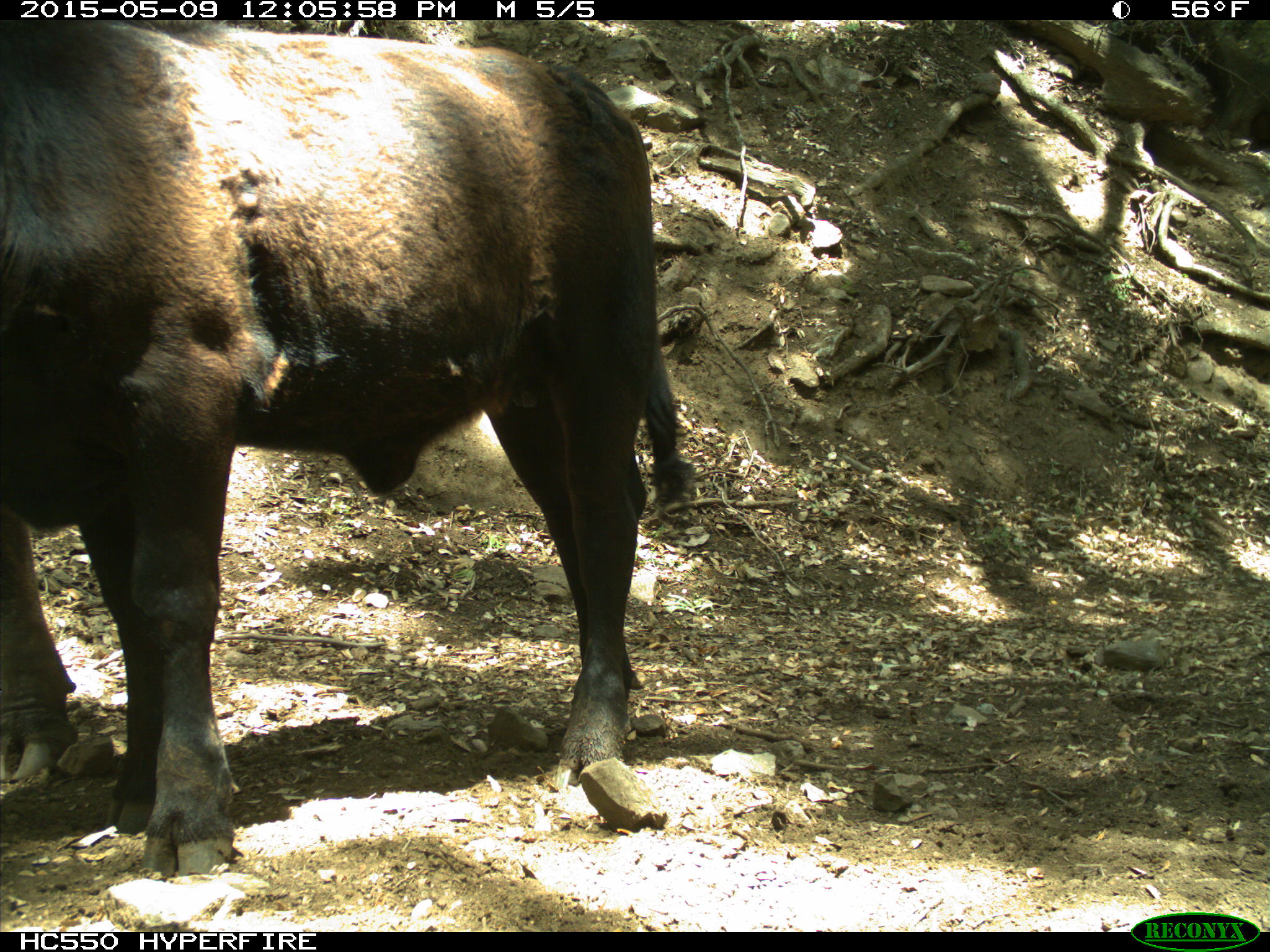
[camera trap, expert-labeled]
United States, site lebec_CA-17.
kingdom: Animalia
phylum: Chordata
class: Mammalia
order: Artiodactyla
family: Bovidae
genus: Bos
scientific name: Bos taurus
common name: domestic cow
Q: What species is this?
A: Bos taurus (domestic cow).